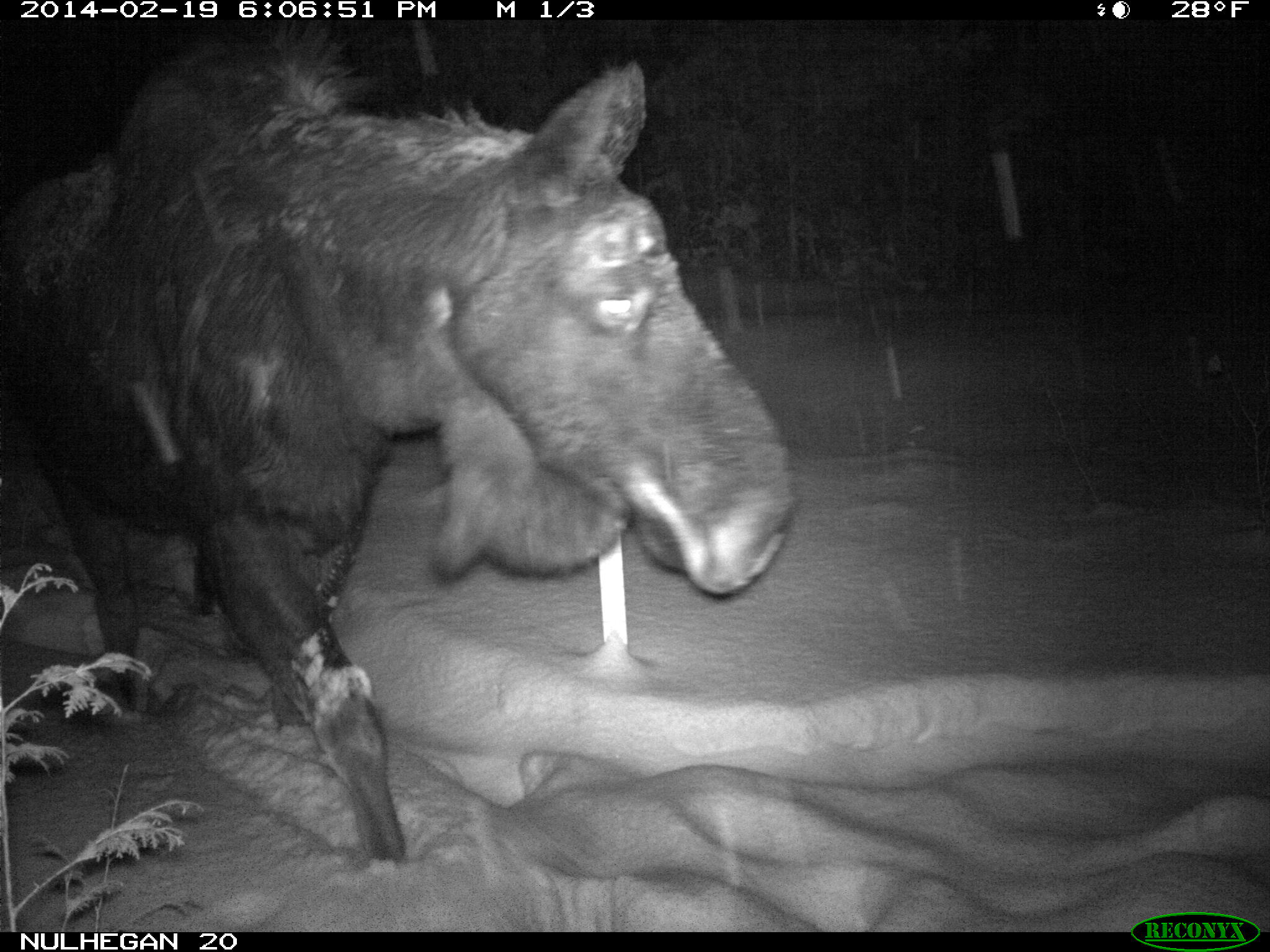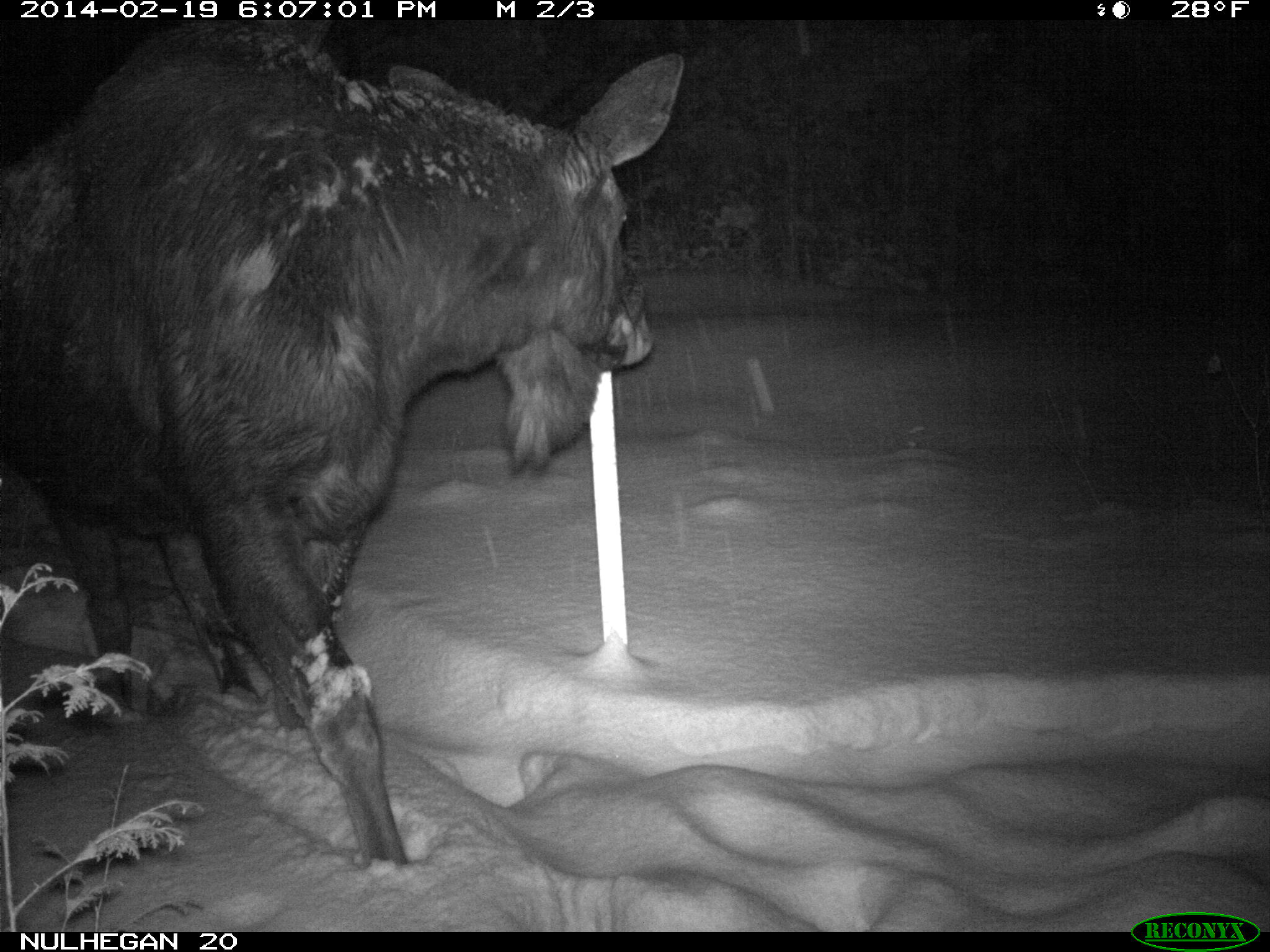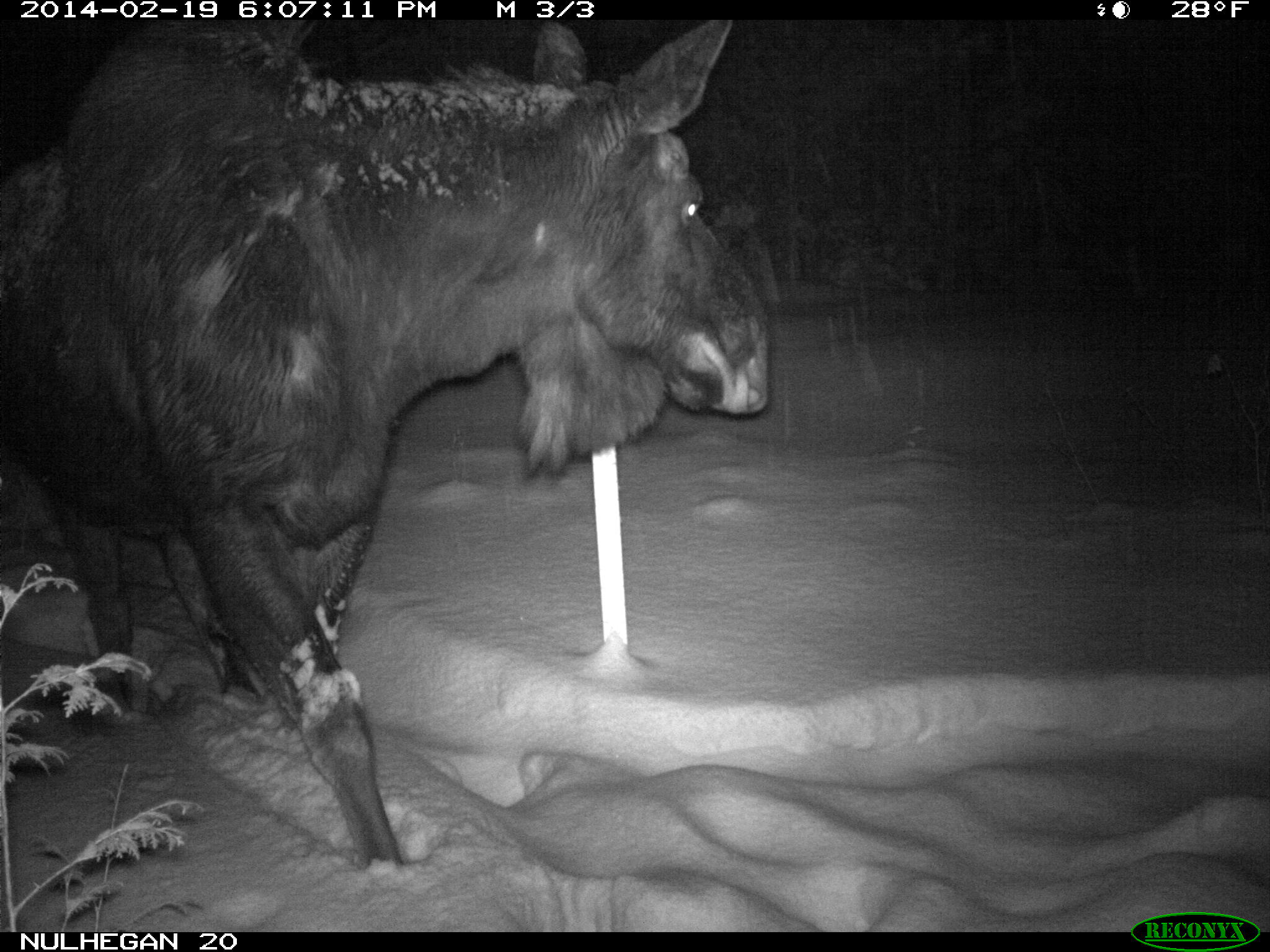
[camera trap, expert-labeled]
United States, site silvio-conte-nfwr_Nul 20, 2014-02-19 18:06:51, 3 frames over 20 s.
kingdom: Animalia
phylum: Chordata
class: Mammalia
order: Artiodactyla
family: Cervidae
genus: Alces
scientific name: Alces alces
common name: moose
Moose (Alces alces).